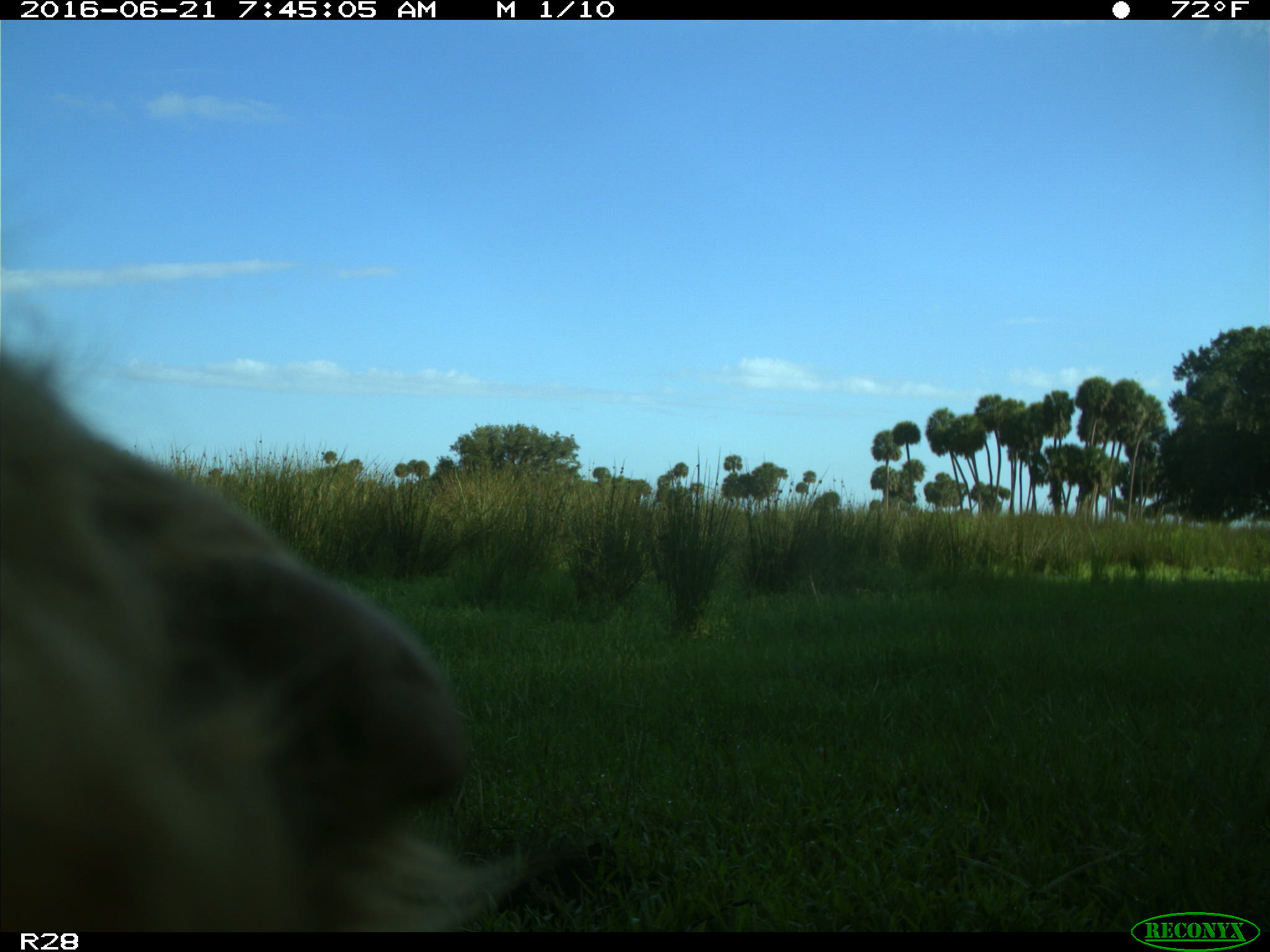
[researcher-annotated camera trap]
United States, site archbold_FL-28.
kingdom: Animalia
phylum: Chordata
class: Mammalia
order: Artiodactyla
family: Bovidae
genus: Bos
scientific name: Bos taurus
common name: domestic cow